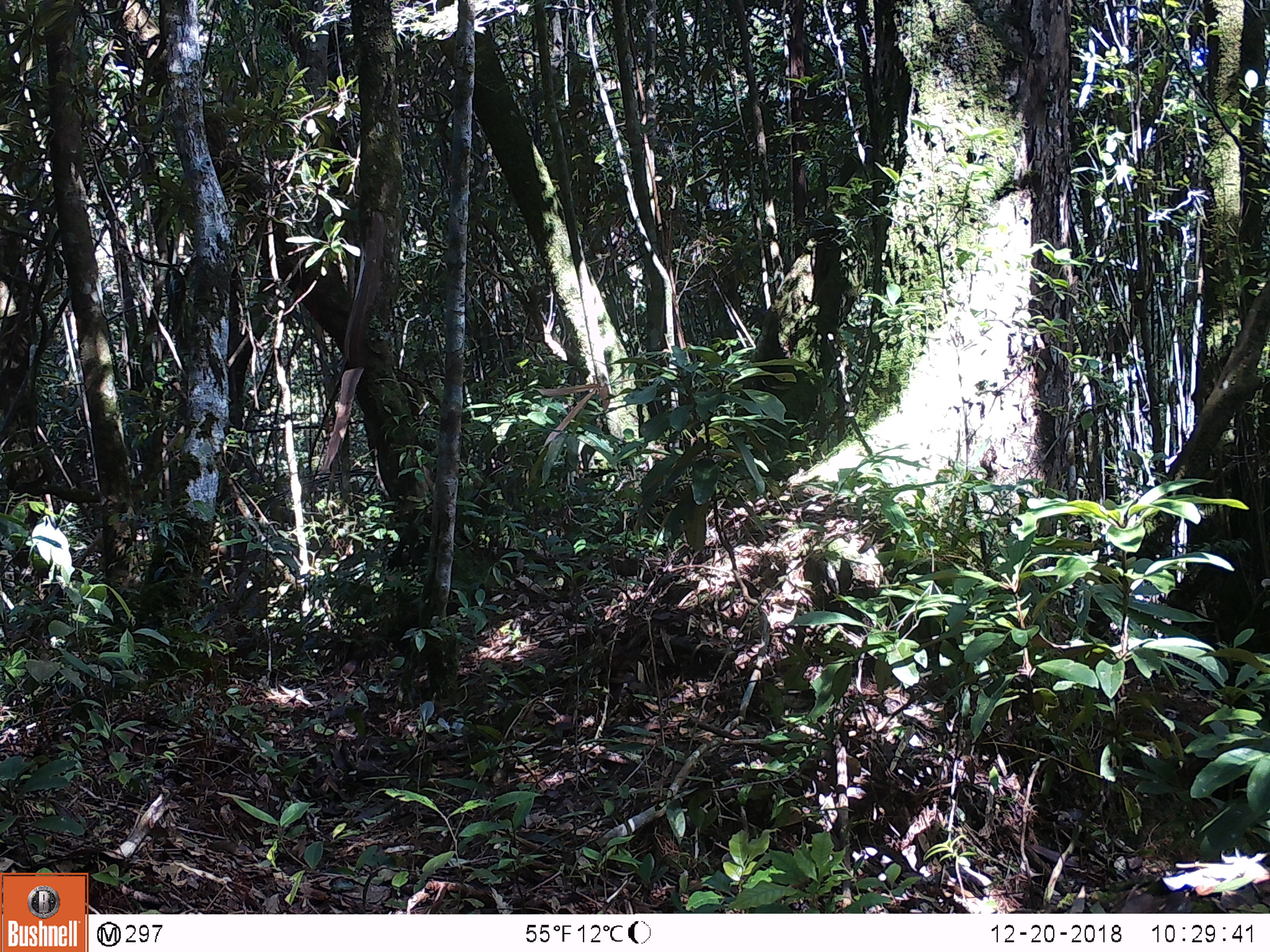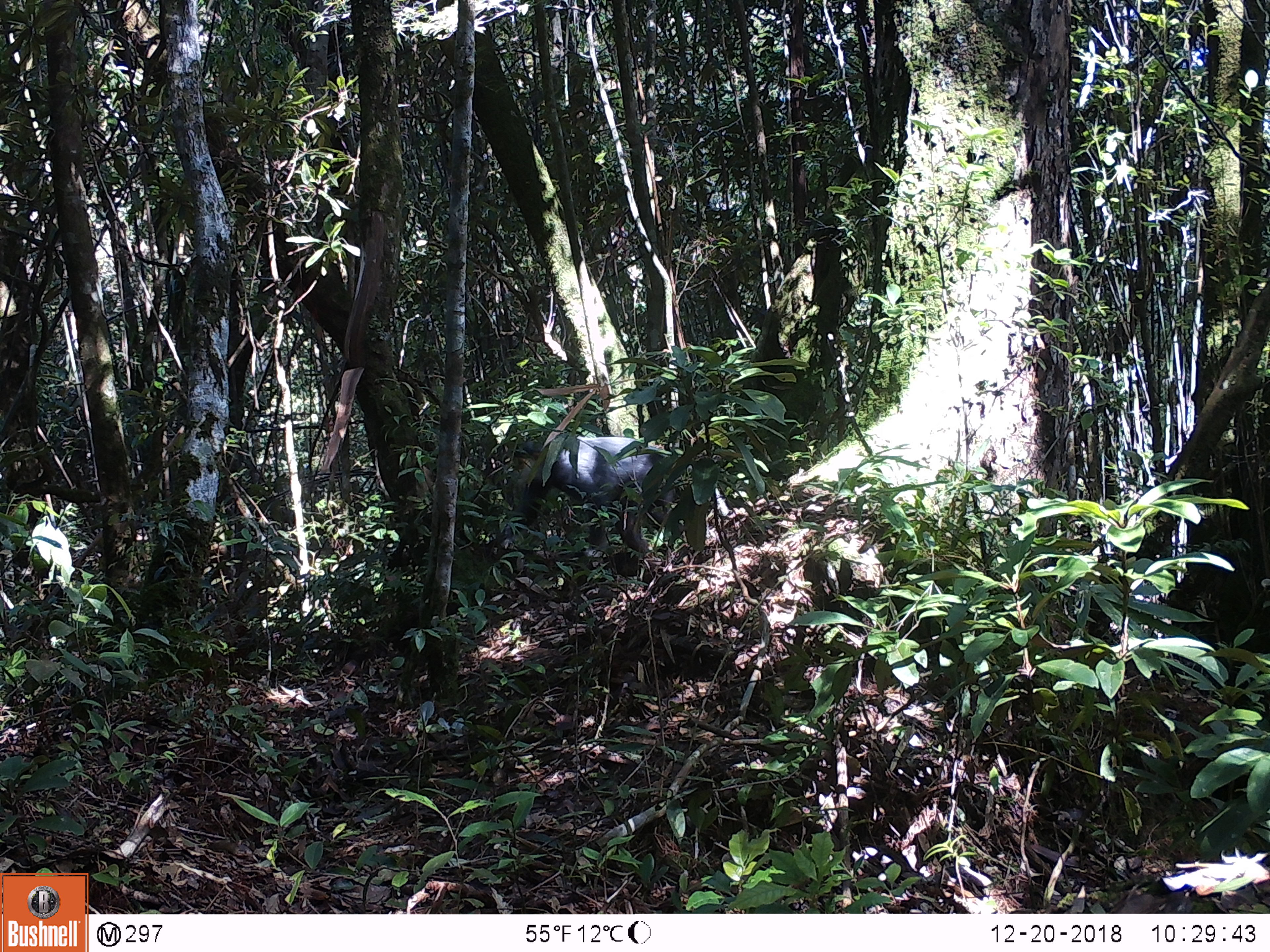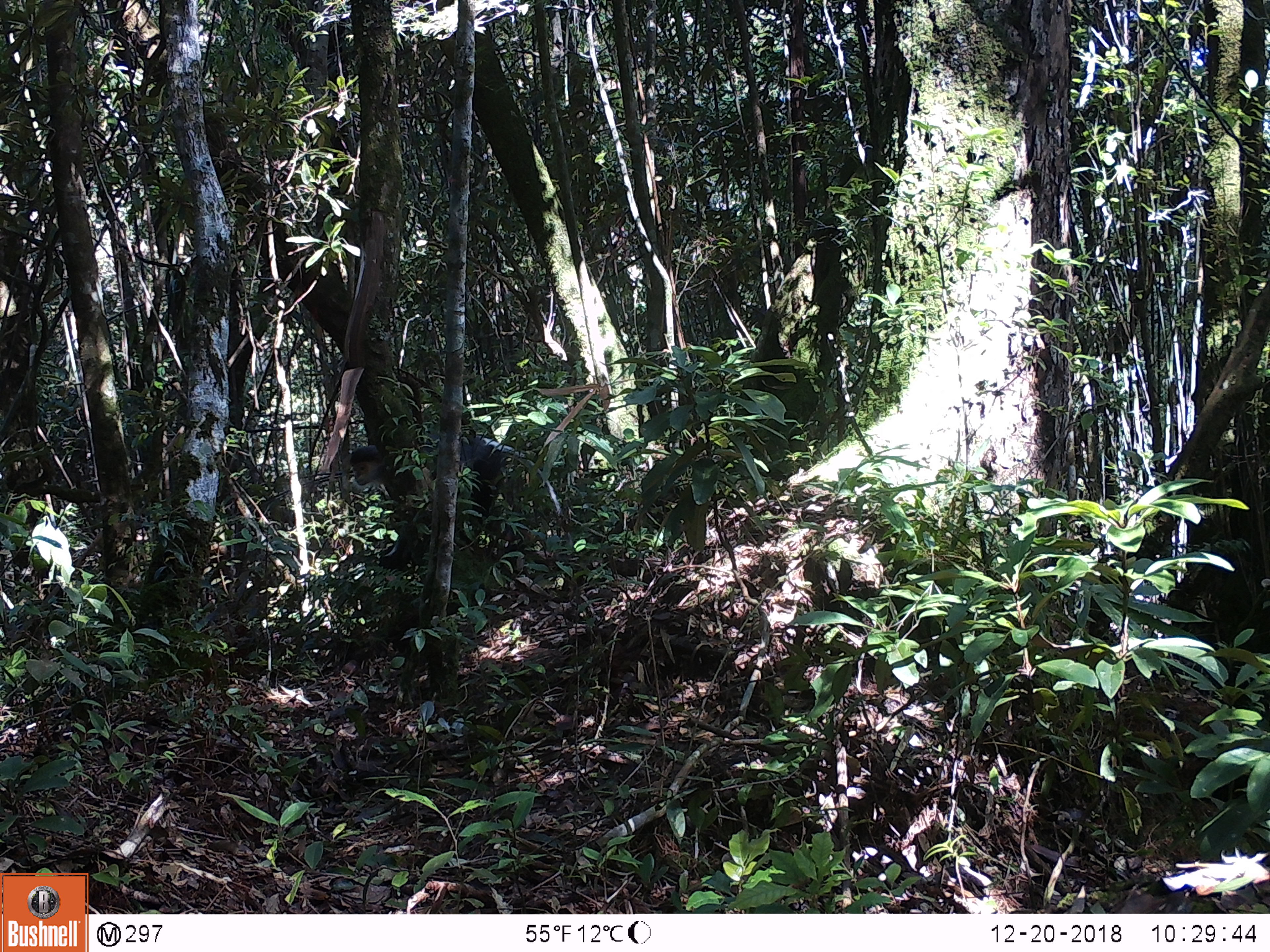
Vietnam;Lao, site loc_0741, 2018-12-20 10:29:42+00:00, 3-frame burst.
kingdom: Animalia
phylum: Chordata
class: Mammalia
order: Primates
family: Cercopithecidae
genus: Pygathrix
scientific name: Pygathrix nemaeus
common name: red-shanked douc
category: red shanked douc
Red shanked douc (red-shanked douc) (Pygathrix nemaeus). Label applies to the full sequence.